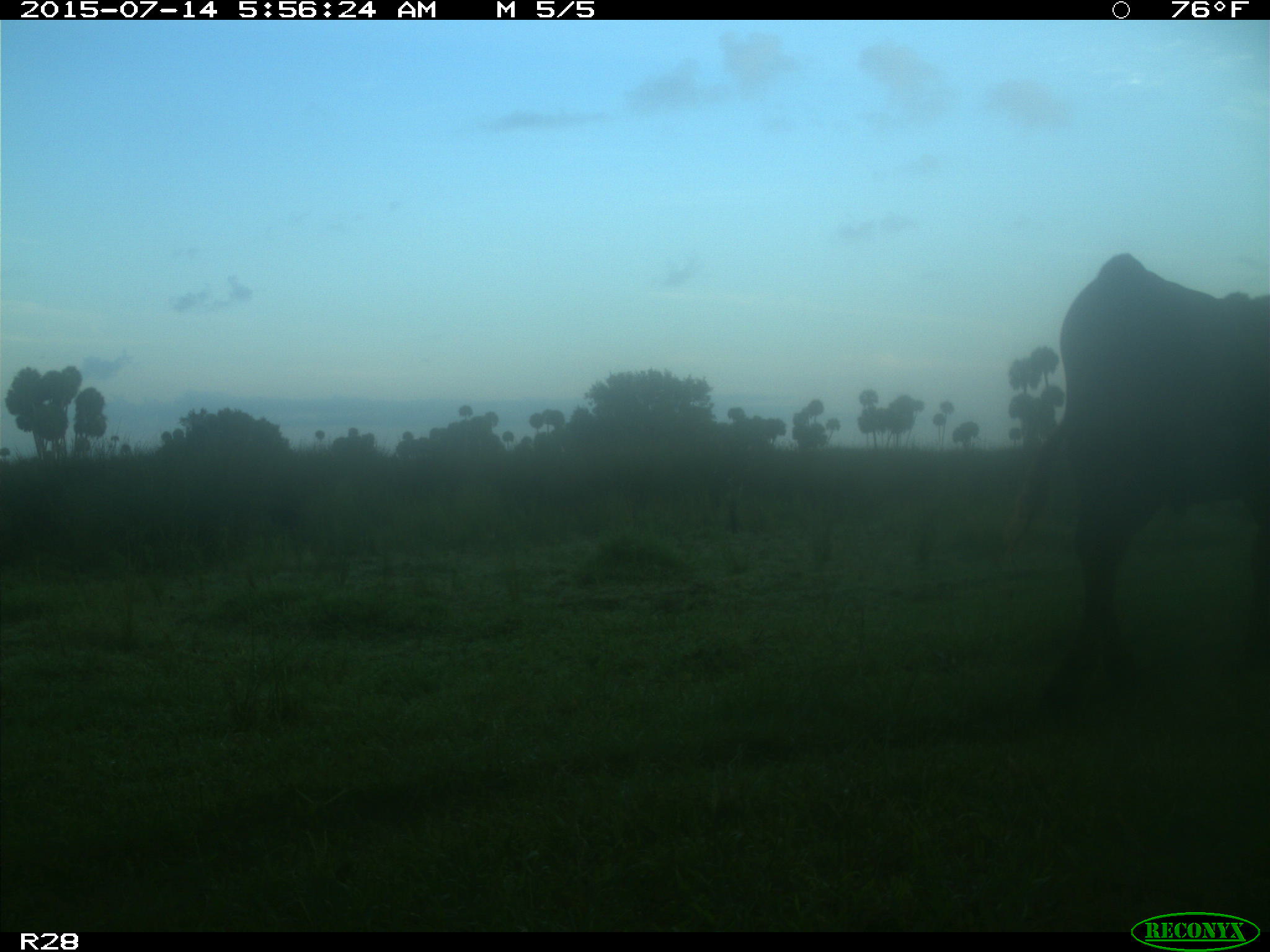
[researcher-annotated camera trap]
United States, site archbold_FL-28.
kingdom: Animalia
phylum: Chordata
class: Mammalia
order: Artiodactyla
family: Bovidae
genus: Bos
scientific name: Bos taurus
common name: domestic cow